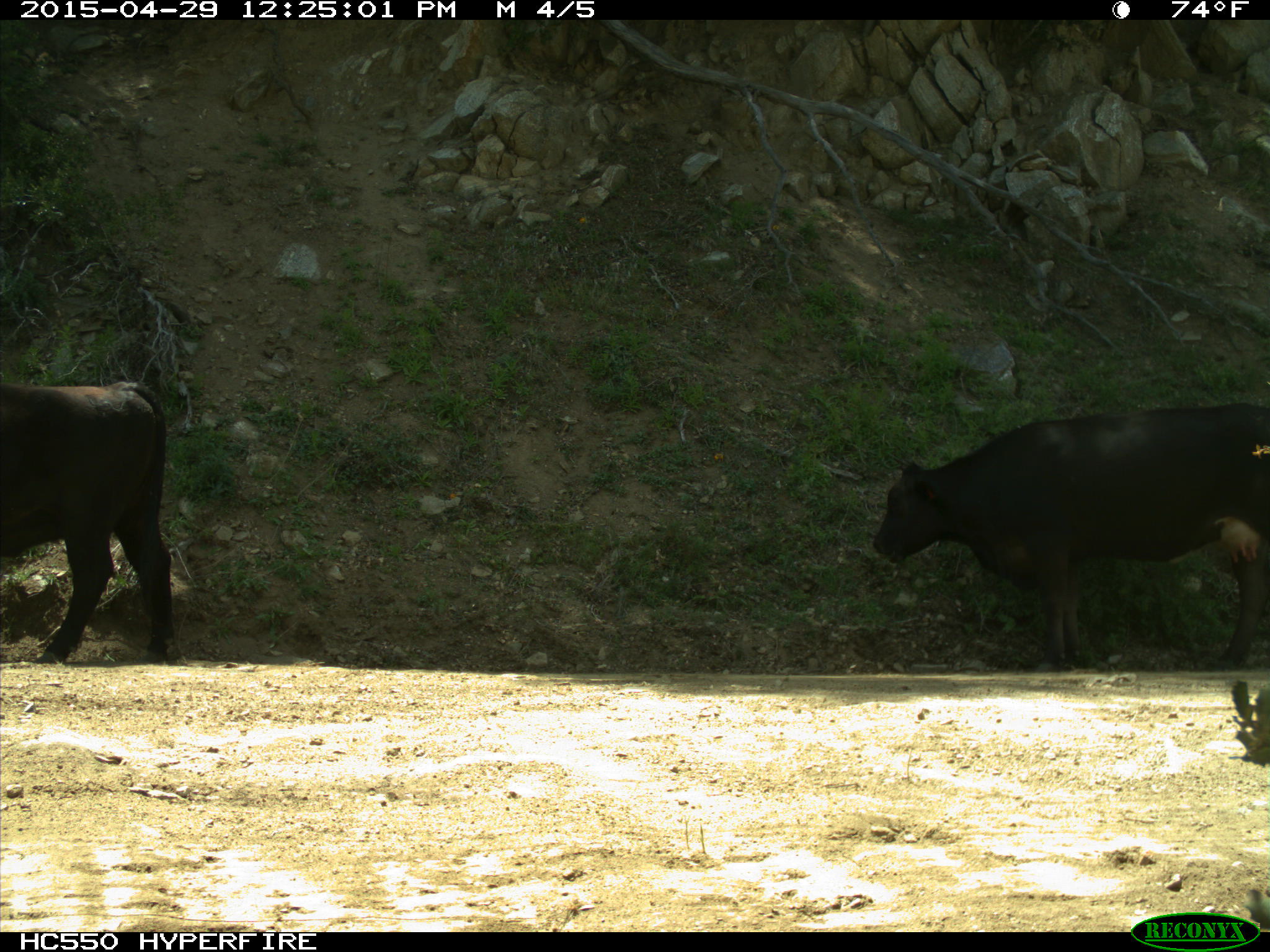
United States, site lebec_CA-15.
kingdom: Animalia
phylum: Chordata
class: Mammalia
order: Artiodactyla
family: Bovidae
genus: Bos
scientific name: Bos taurus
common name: domestic cow